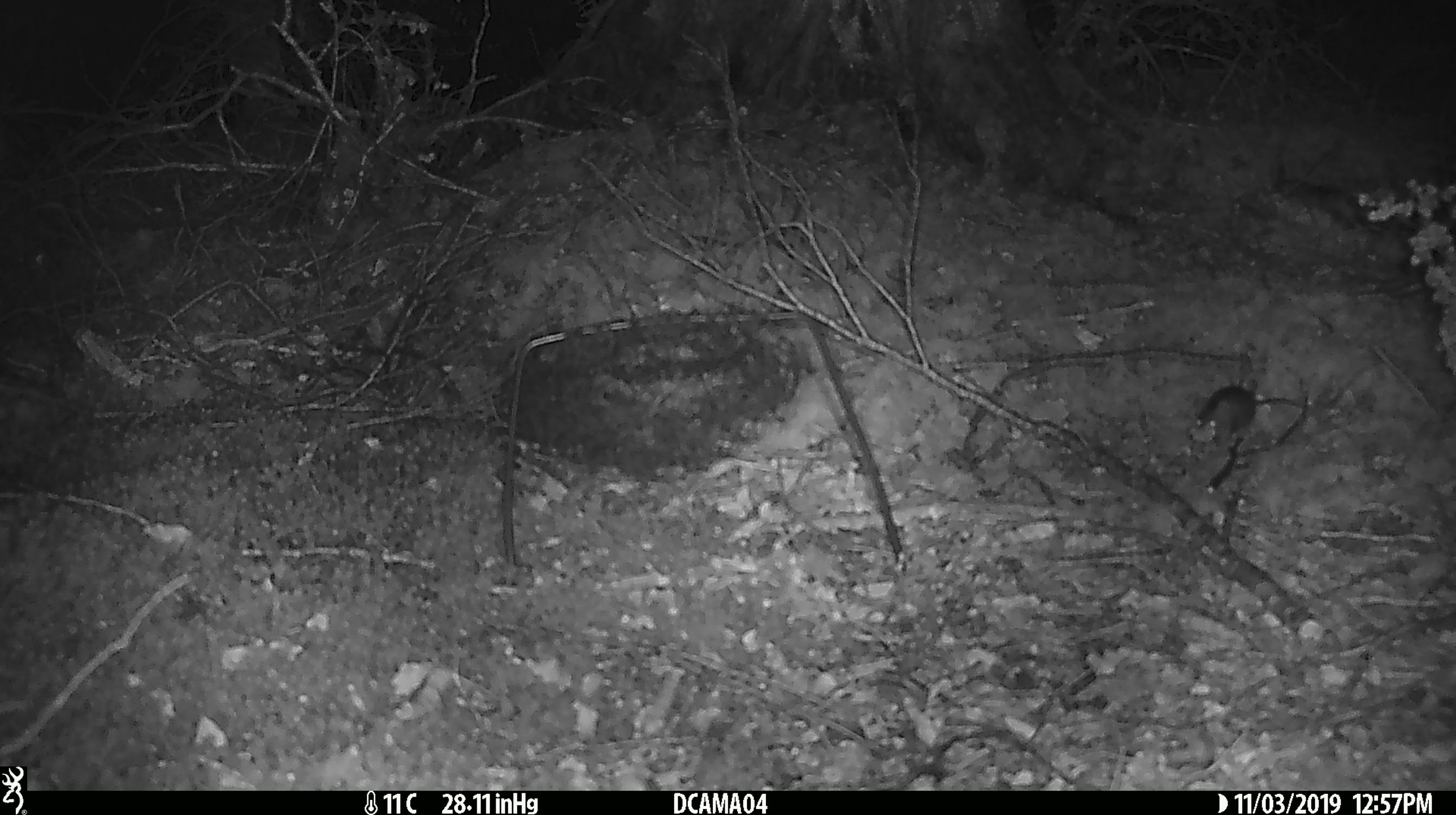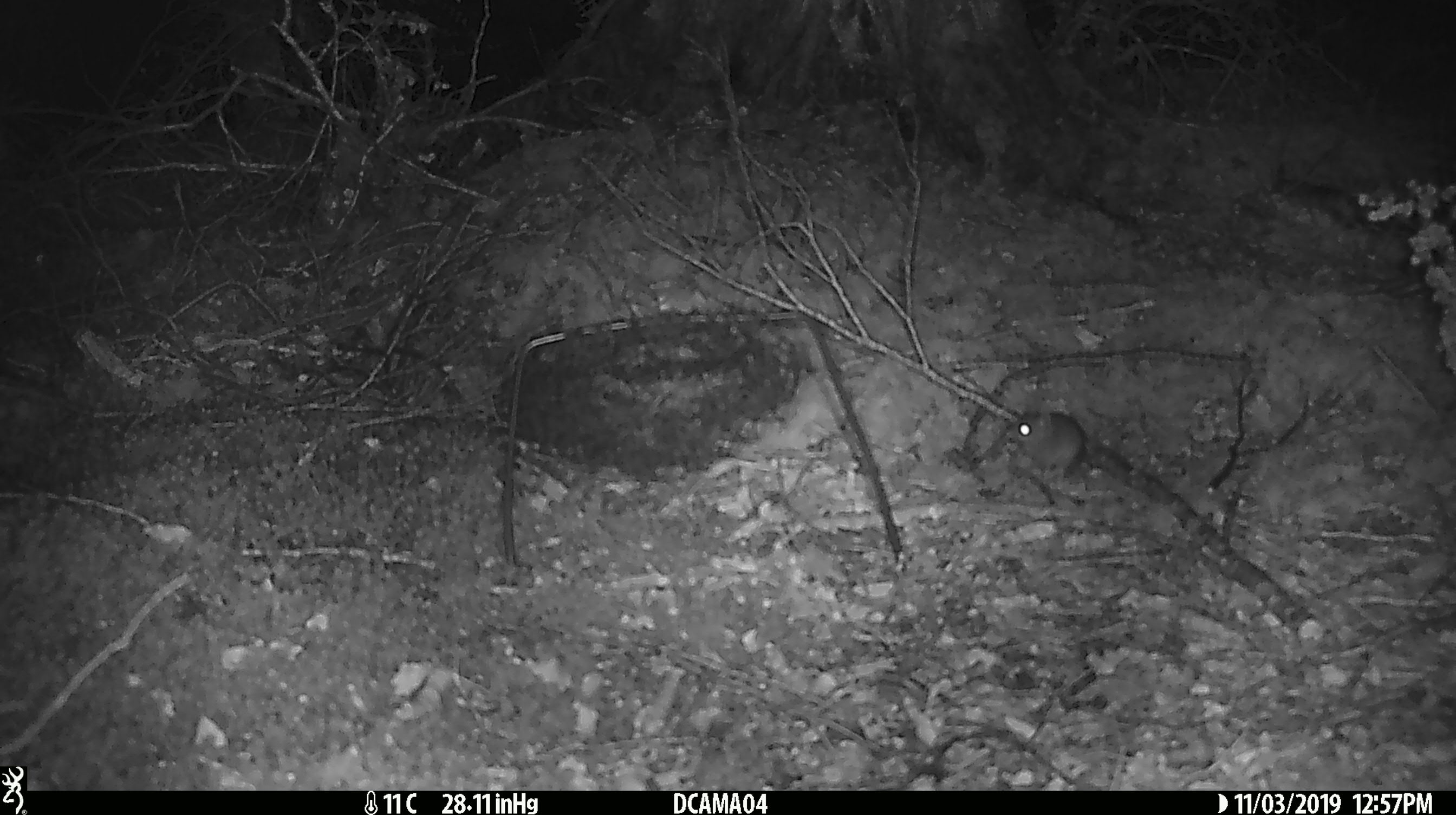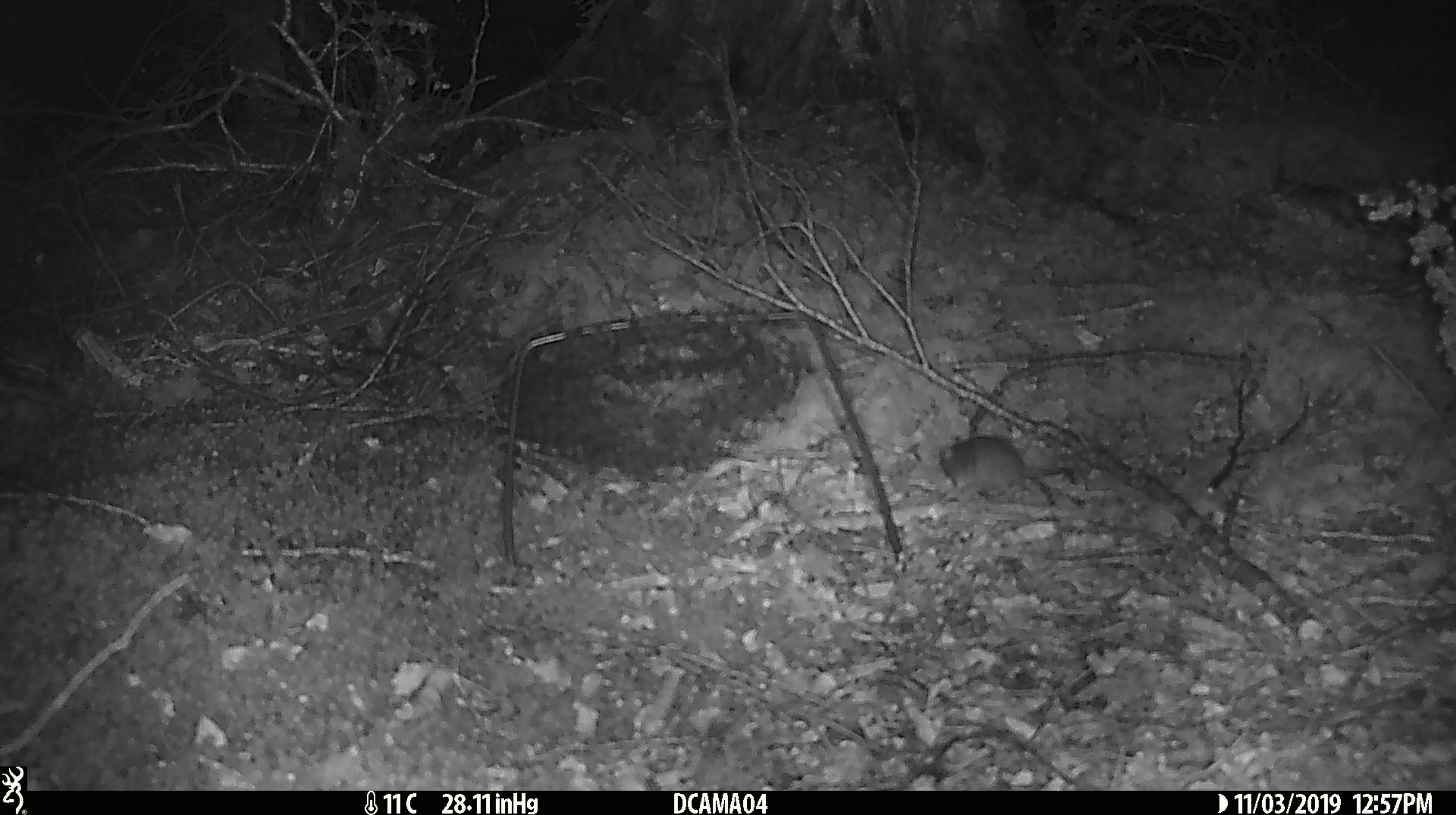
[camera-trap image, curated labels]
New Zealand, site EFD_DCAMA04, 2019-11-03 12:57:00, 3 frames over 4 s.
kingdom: Animalia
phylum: Chordata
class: Mammalia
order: Rodentia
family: Muridae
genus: Mus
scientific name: Mus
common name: mouse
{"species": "mouse (Mus)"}